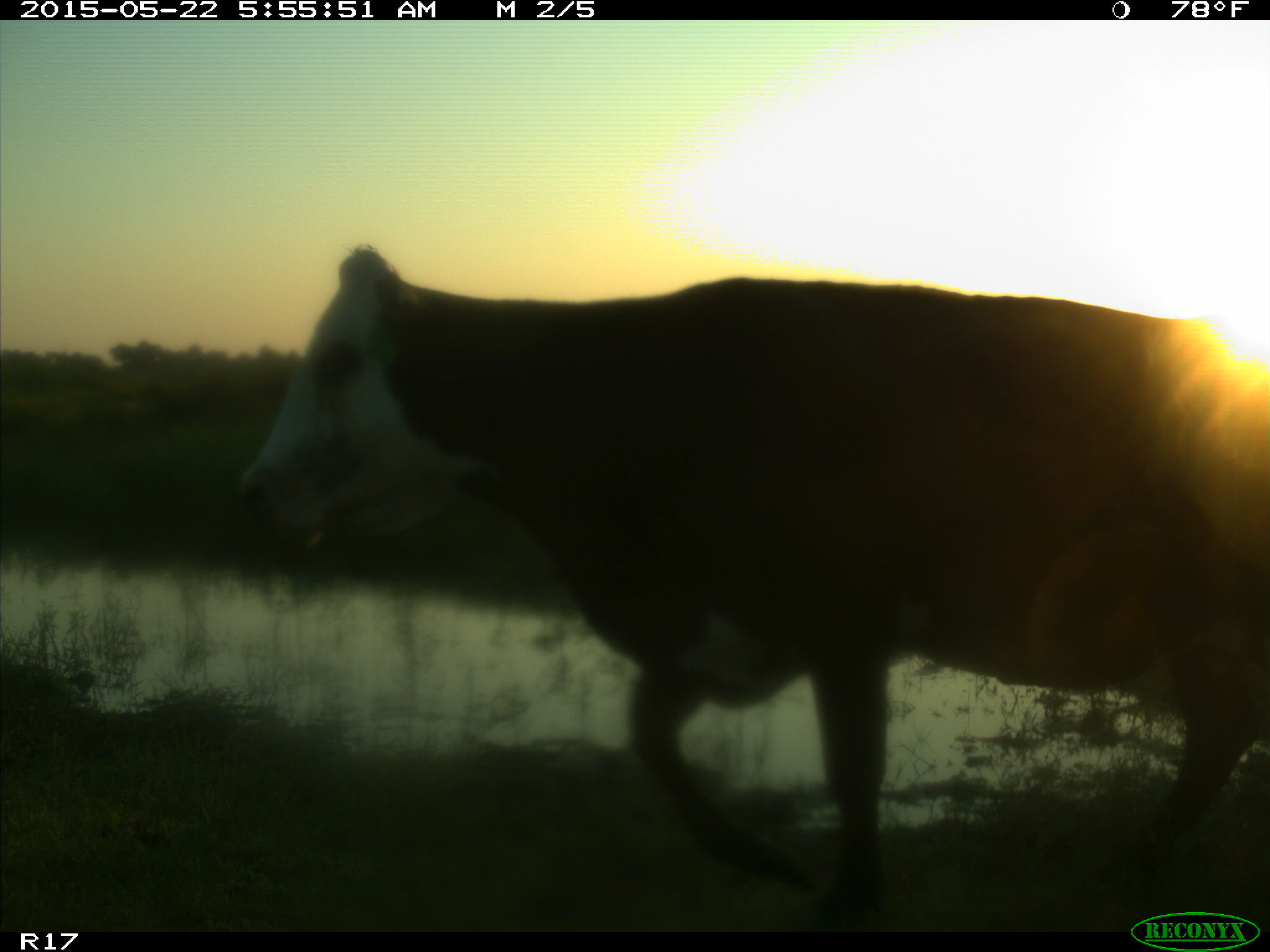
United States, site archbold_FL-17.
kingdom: Animalia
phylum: Chordata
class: Mammalia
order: Artiodactyla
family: Bovidae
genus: Bos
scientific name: Bos taurus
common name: domestic cow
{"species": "Bos taurus (domestic cow)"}